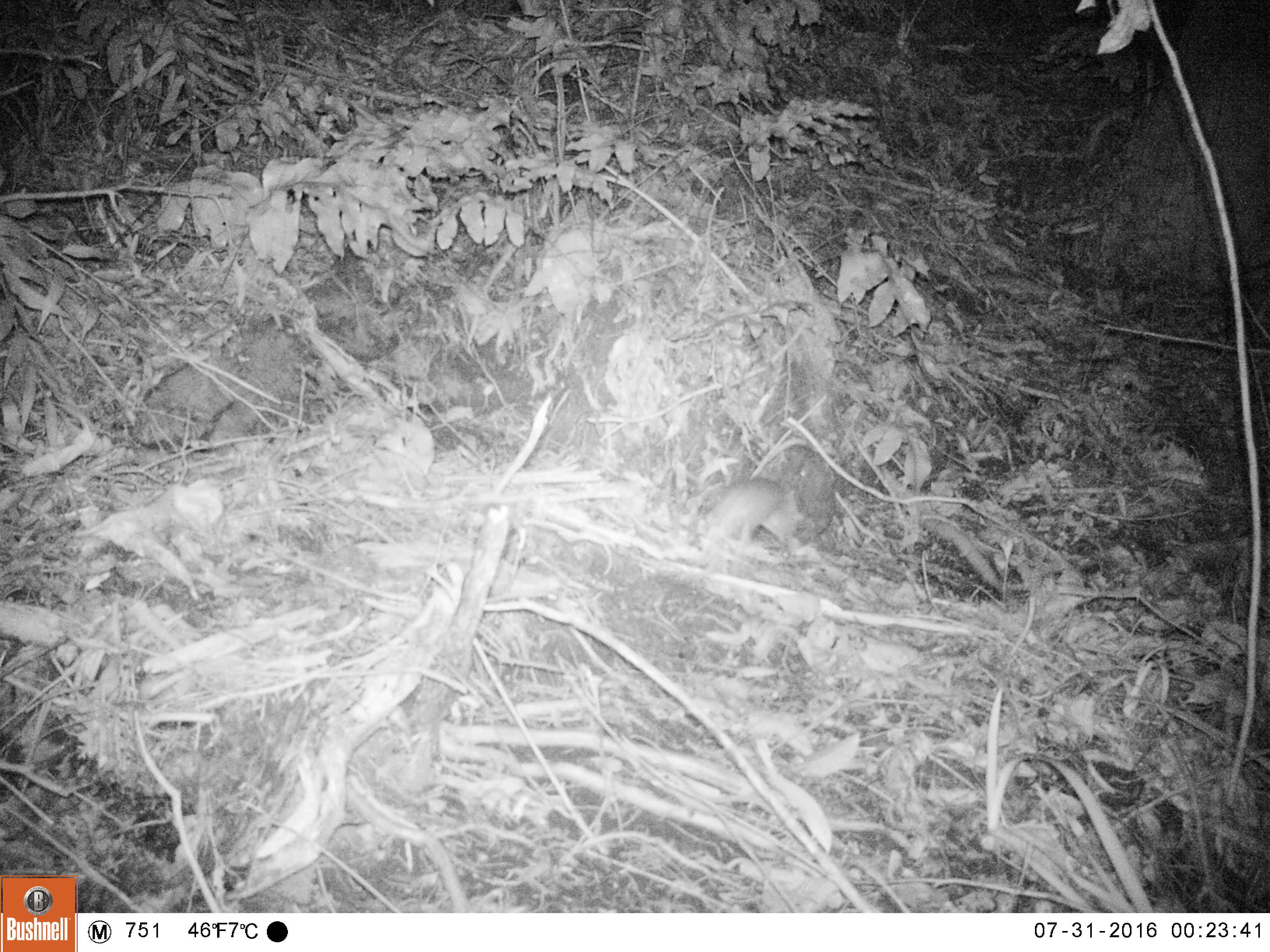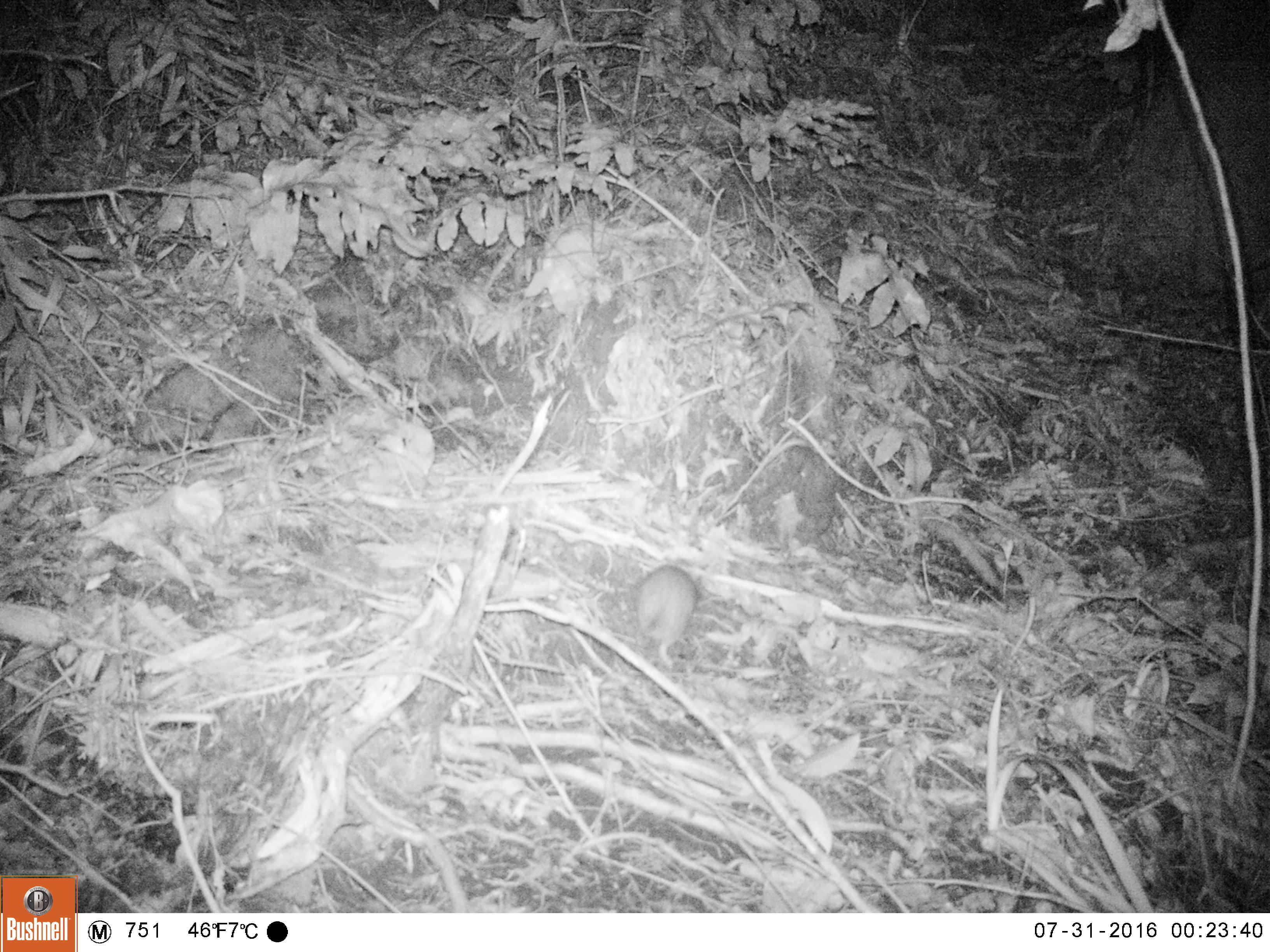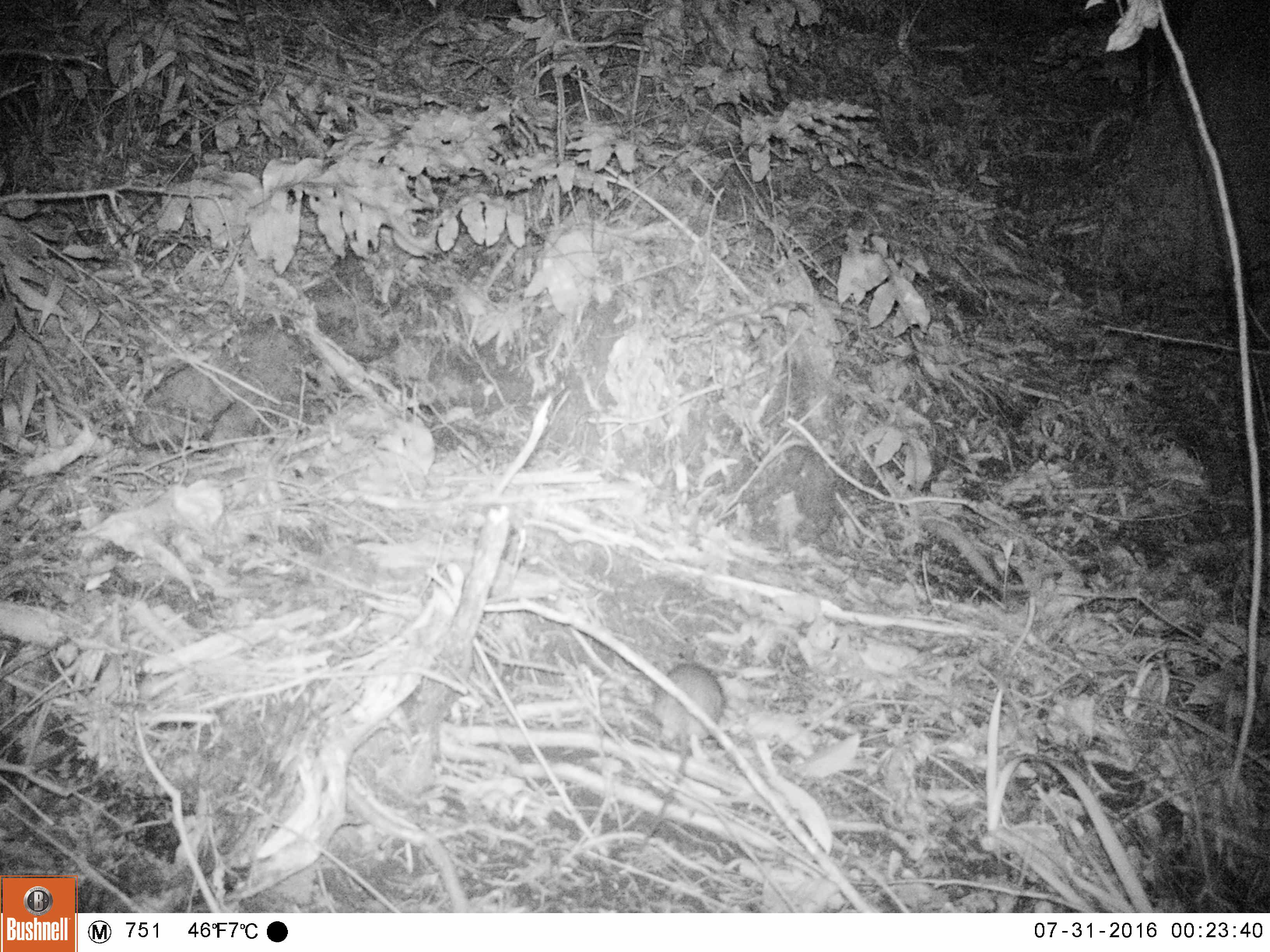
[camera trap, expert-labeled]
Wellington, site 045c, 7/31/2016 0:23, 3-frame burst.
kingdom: Animalia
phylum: Chordata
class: Mammalia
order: Rodentia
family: Muridae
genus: Rattus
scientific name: Rattus rattus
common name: ship rat